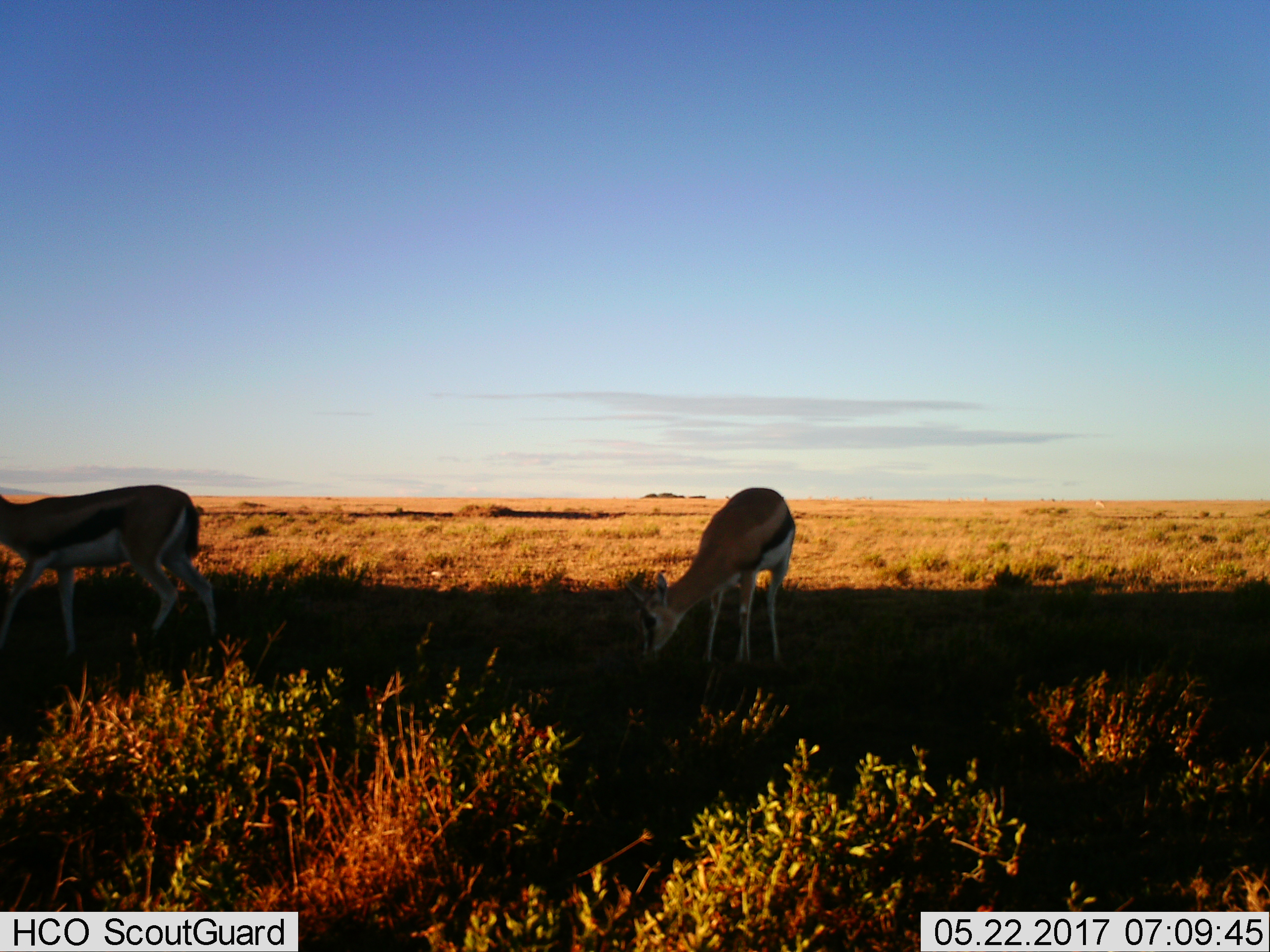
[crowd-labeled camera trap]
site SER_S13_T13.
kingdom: Animalia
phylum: Chordata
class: Mammalia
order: Artiodactyla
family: Bovidae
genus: Eudorcas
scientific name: Eudorcas thomsonii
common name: thomson's gazelle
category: gazellethomsons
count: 2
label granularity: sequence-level